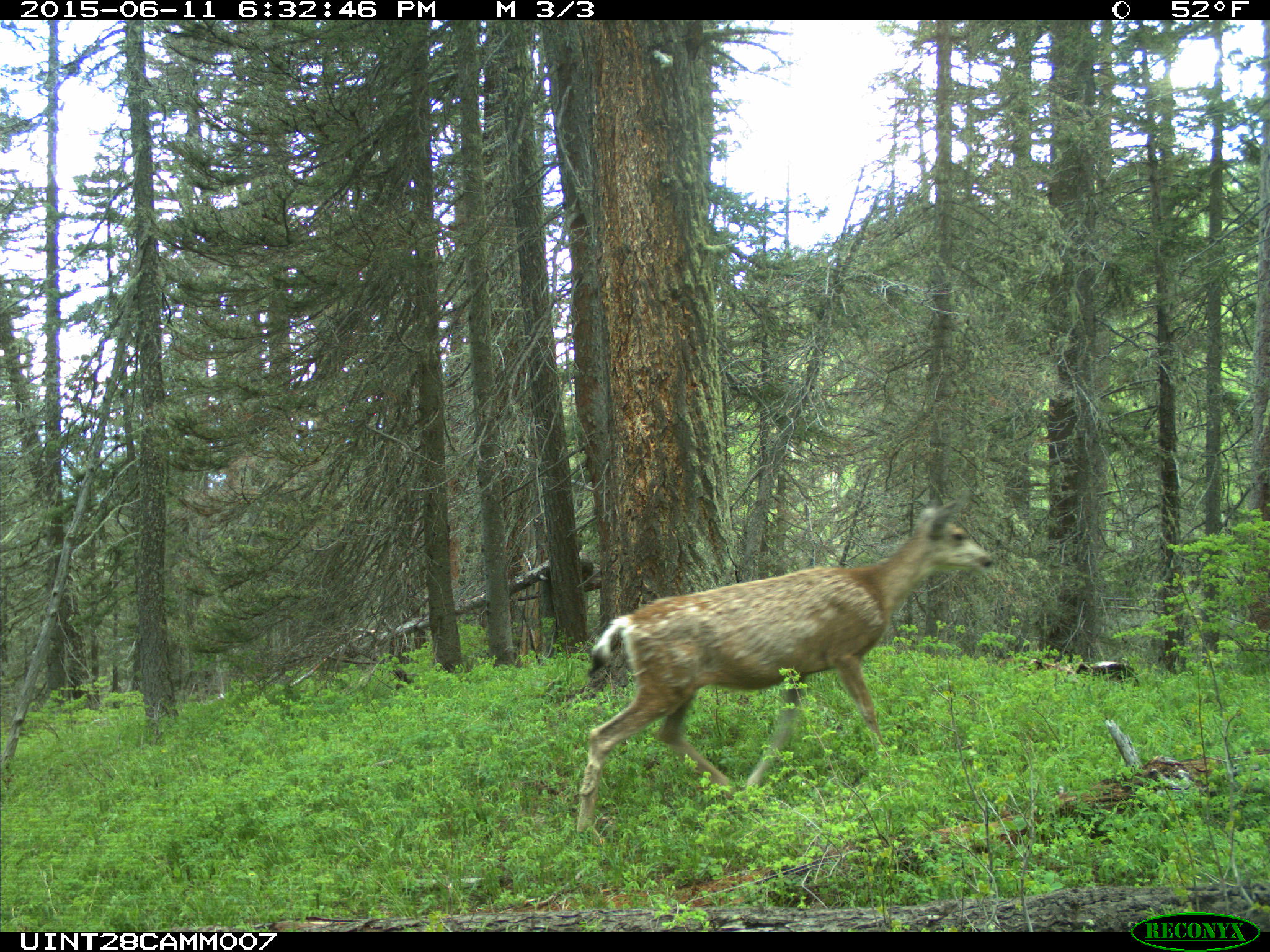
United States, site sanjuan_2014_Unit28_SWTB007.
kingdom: Animalia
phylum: Chordata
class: Mammalia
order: Artiodactyla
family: Cervidae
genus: Odocoileus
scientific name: Odocoileus hemionus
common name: mule deer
Odocoileus hemionus (mule deer).